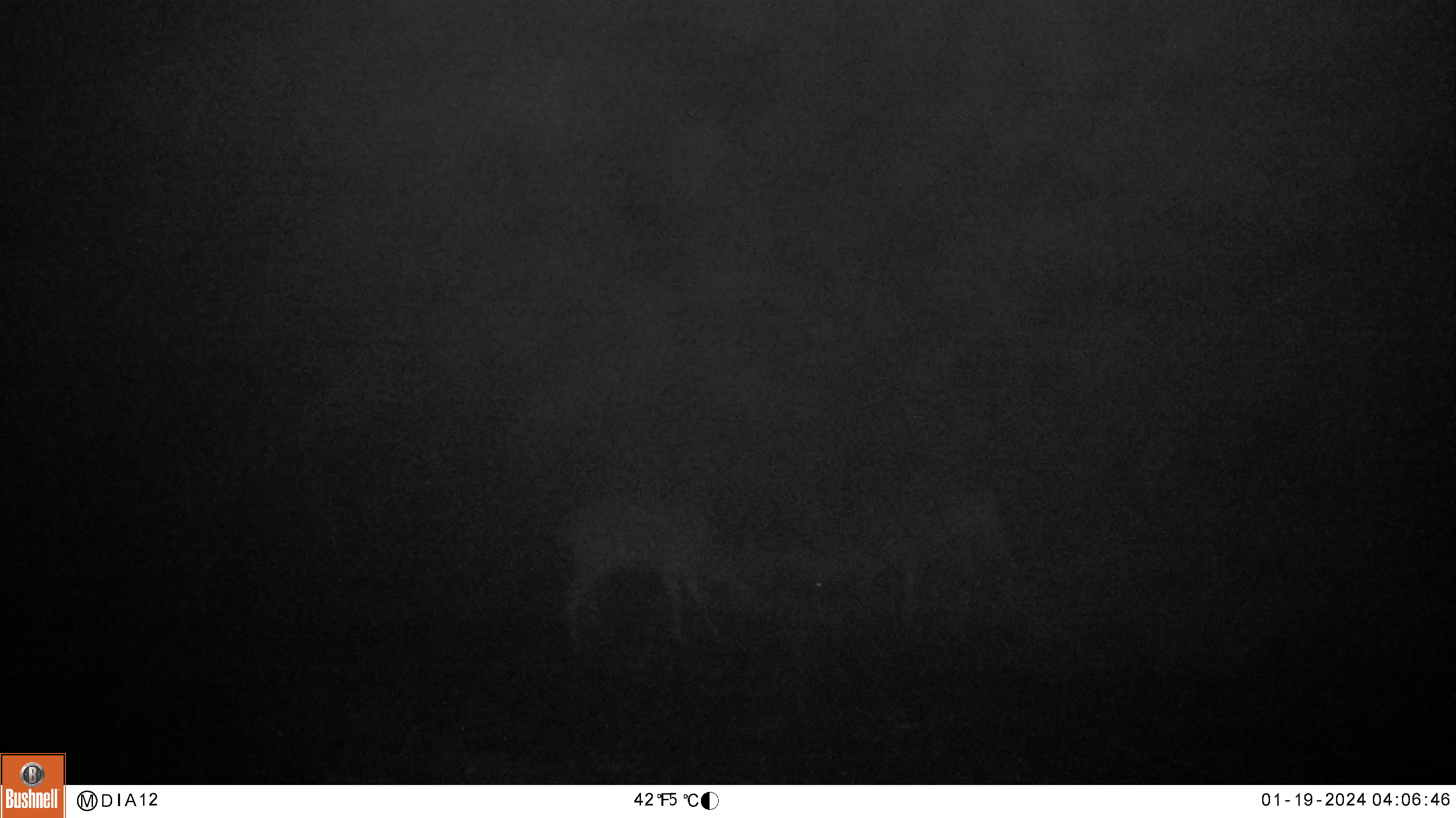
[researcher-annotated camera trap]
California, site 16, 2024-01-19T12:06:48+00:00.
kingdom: Animalia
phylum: Chordata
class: Mammalia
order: Artiodactyla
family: Cervidae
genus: Odocoileus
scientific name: Odocoileus hemionus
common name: mule deer